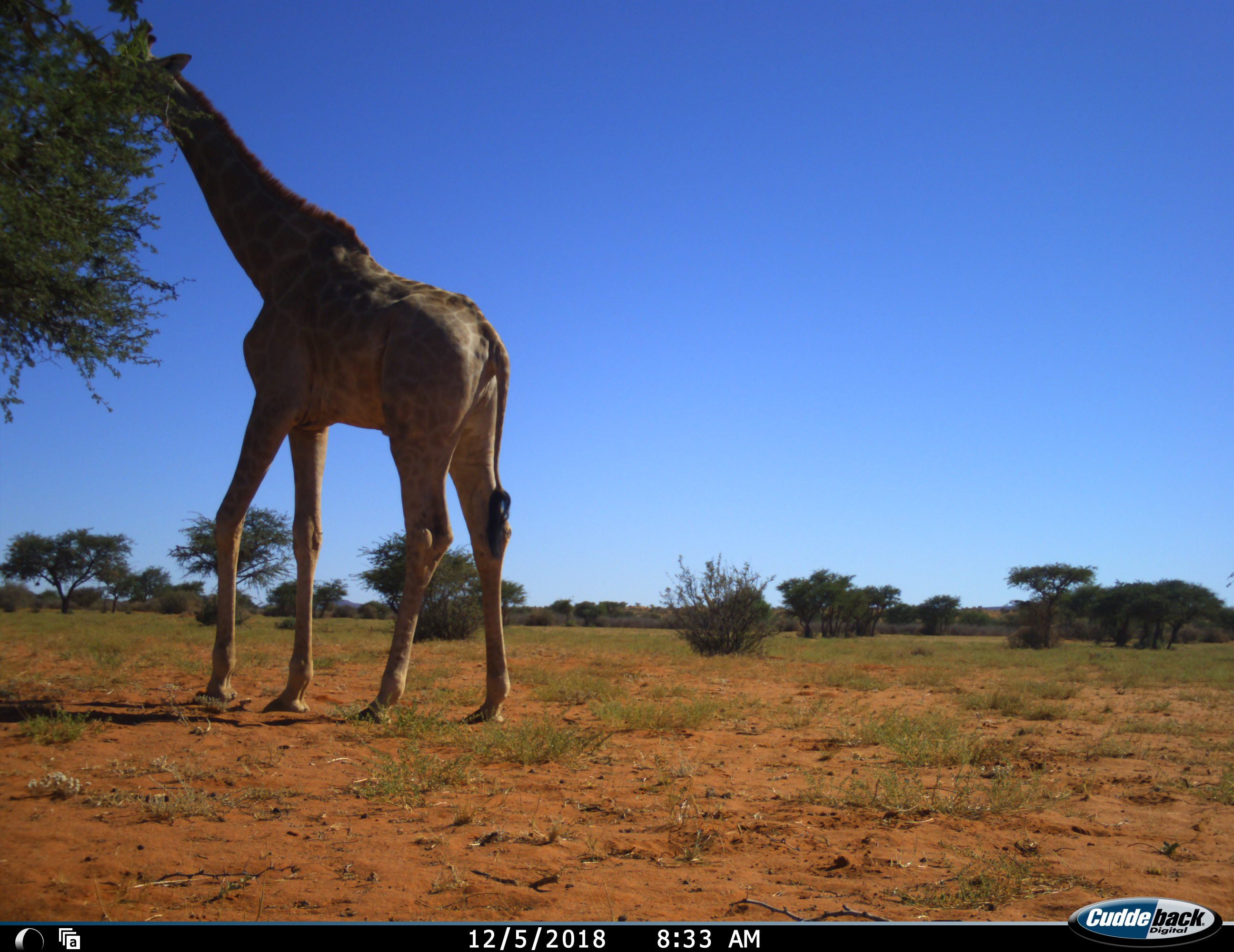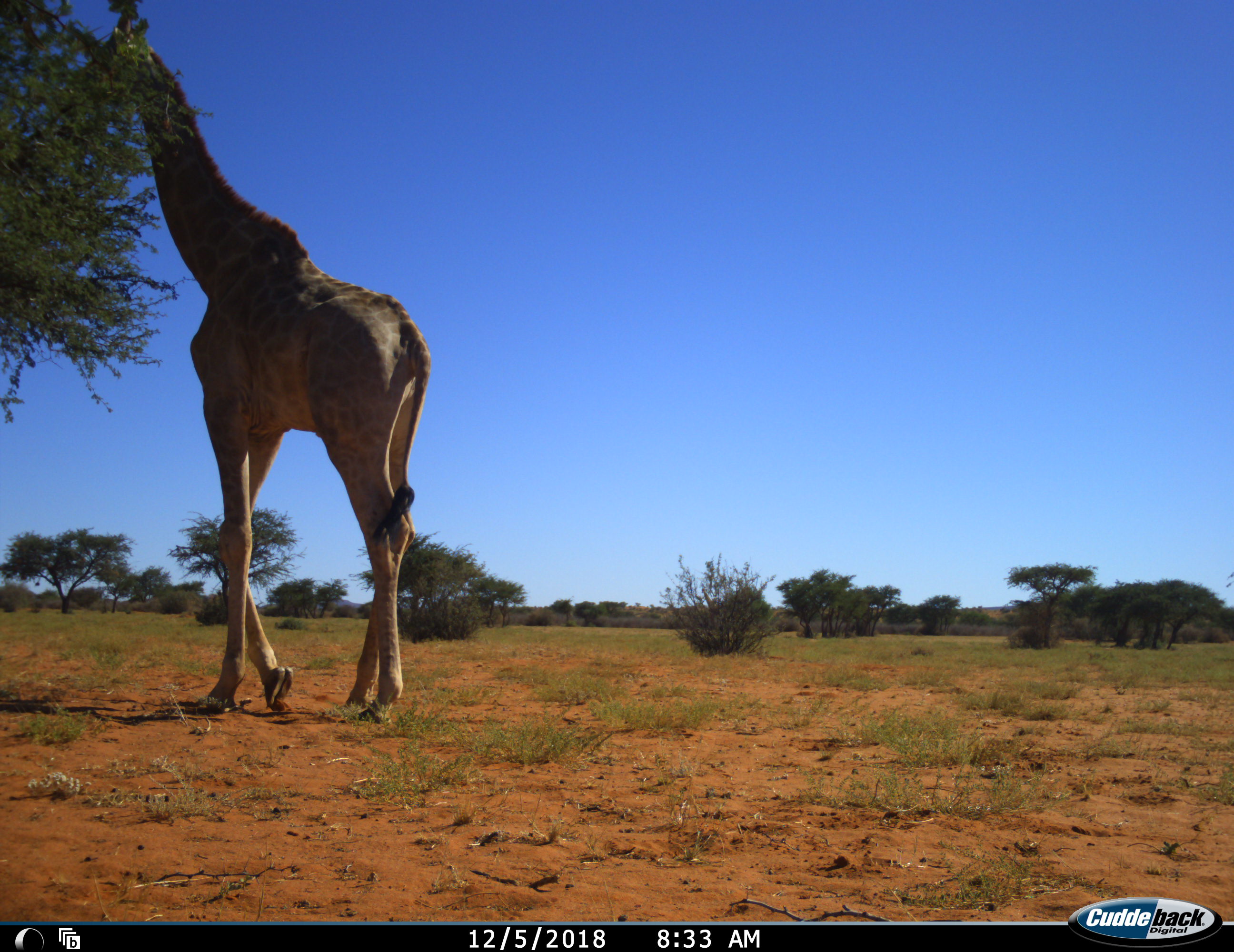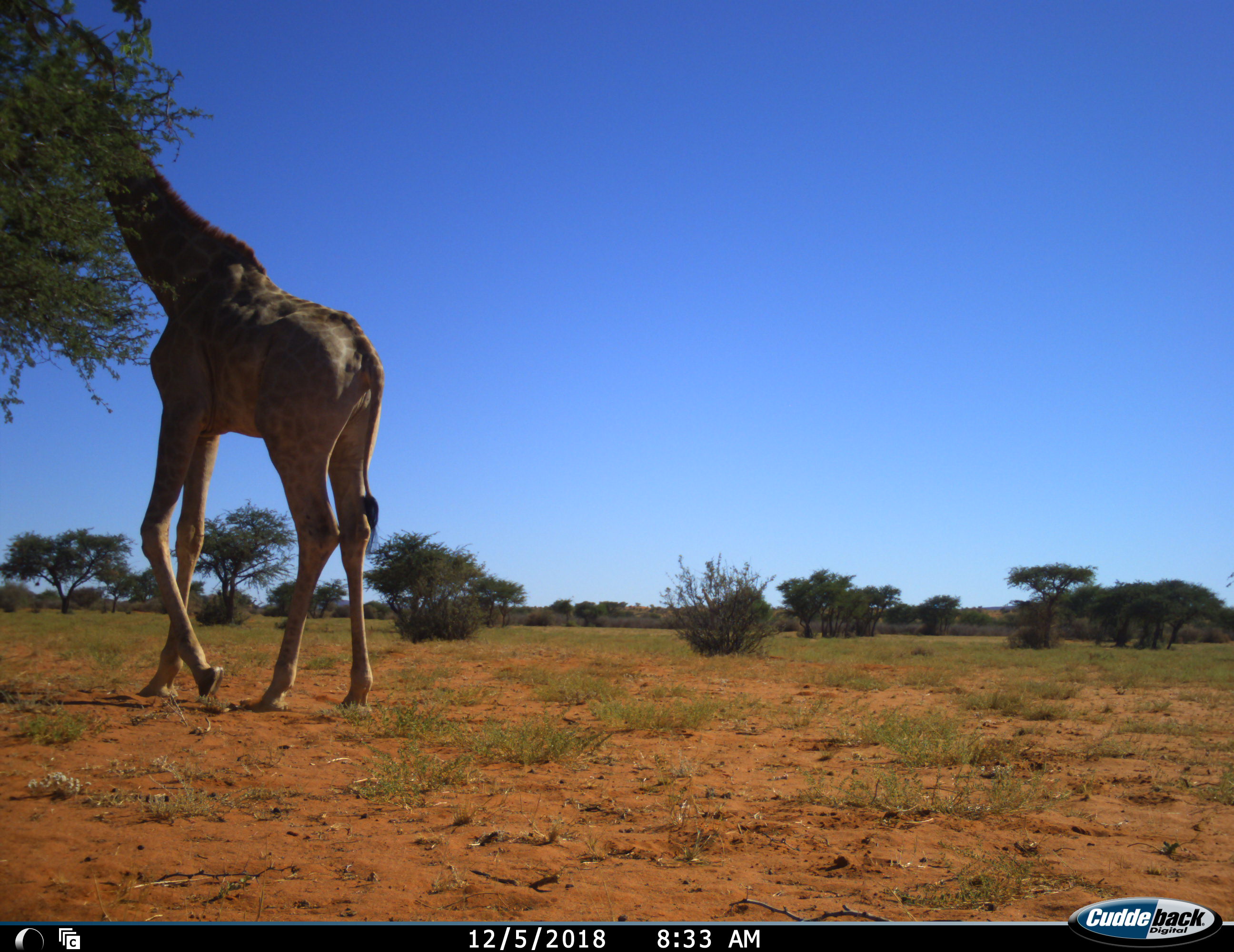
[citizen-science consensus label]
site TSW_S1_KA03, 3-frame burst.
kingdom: Animalia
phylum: Chordata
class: Mammalia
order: Artiodactyla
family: Giraffidae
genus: Giraffa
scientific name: Giraffa camelopardalis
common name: giraffe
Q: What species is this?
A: Giraffe (Giraffa camelopardalis).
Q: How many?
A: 1.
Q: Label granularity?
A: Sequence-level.